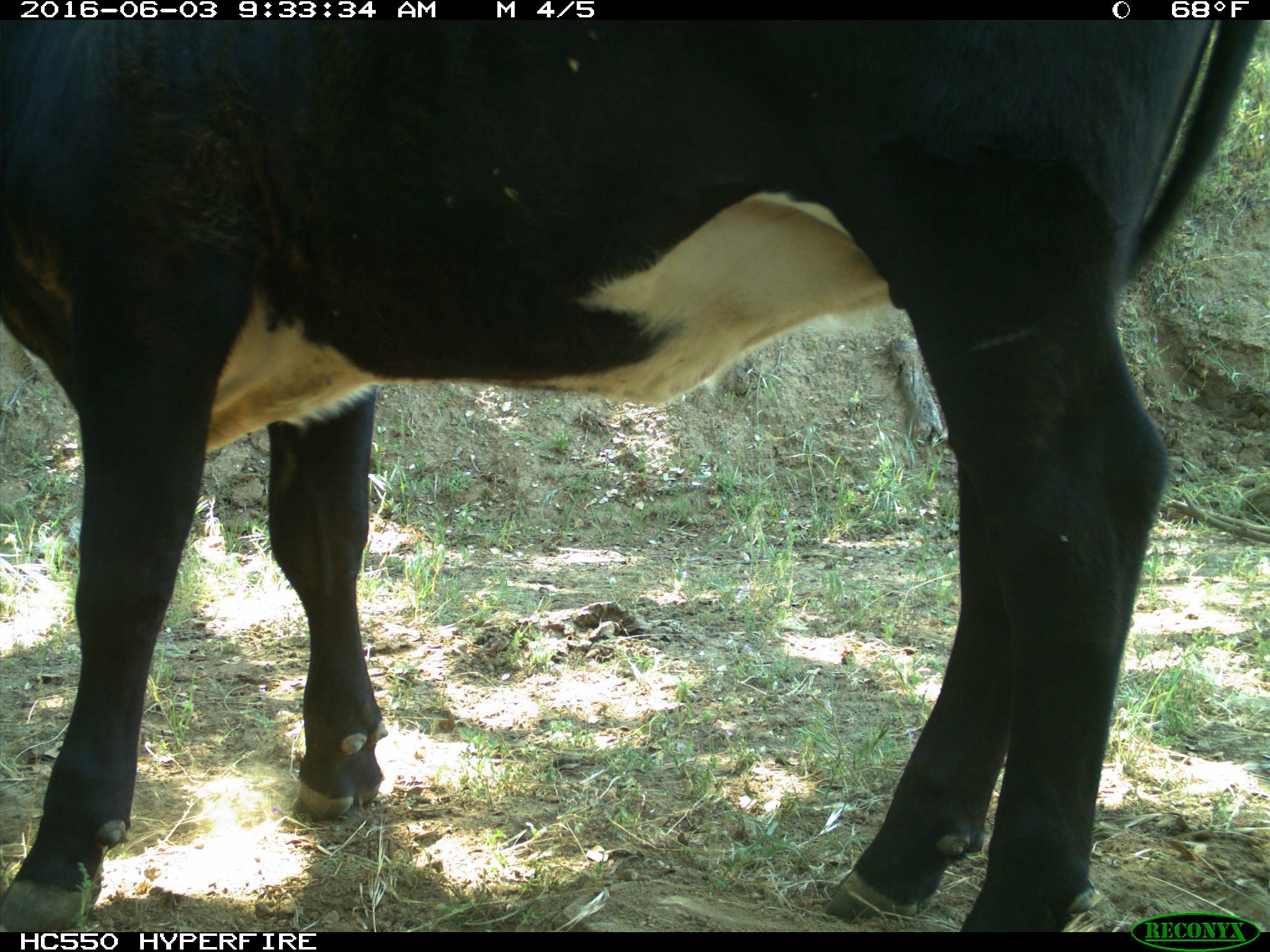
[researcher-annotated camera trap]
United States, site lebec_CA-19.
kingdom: Animalia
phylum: Chordata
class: Mammalia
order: Artiodactyla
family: Bovidae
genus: Bos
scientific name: Bos taurus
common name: domestic cow